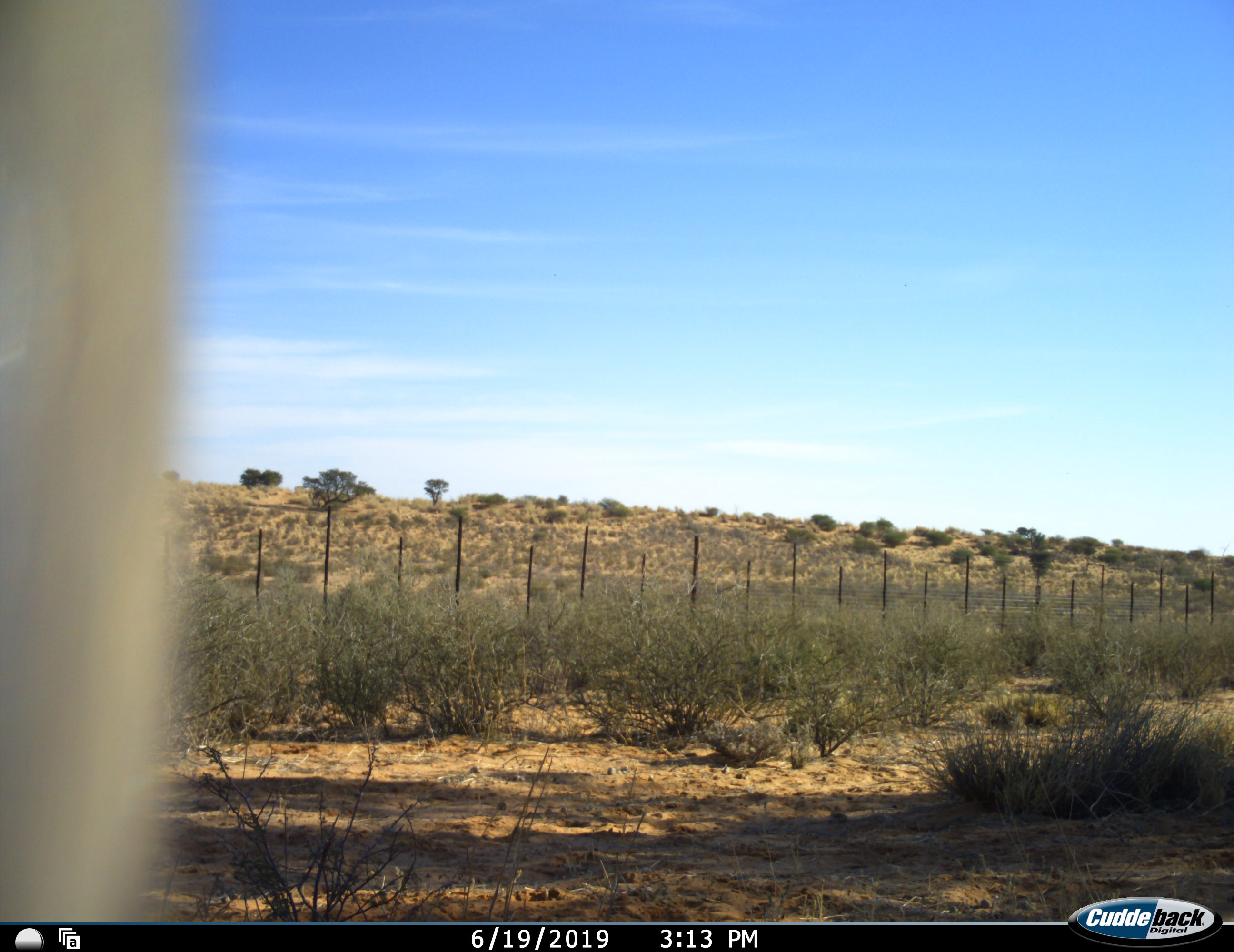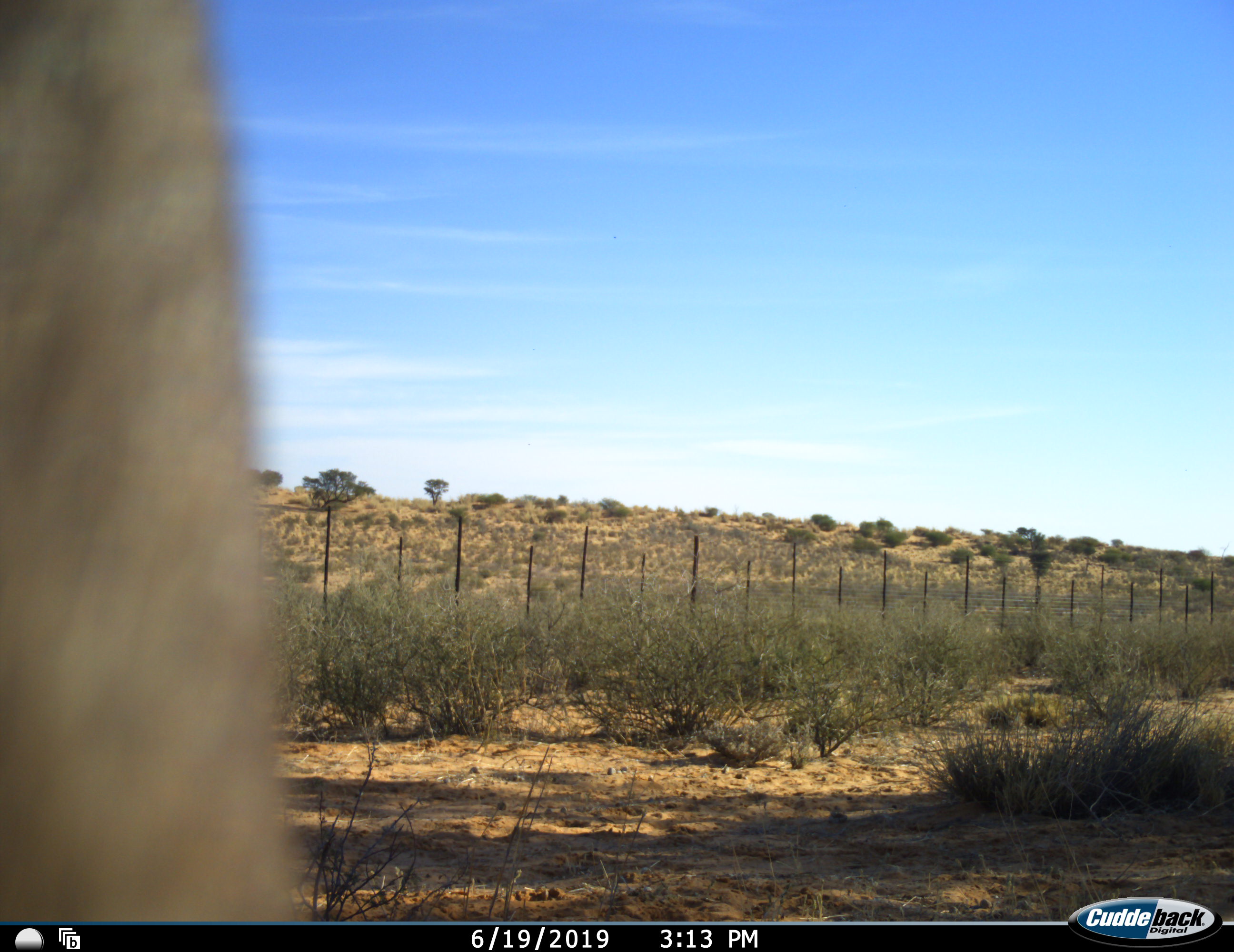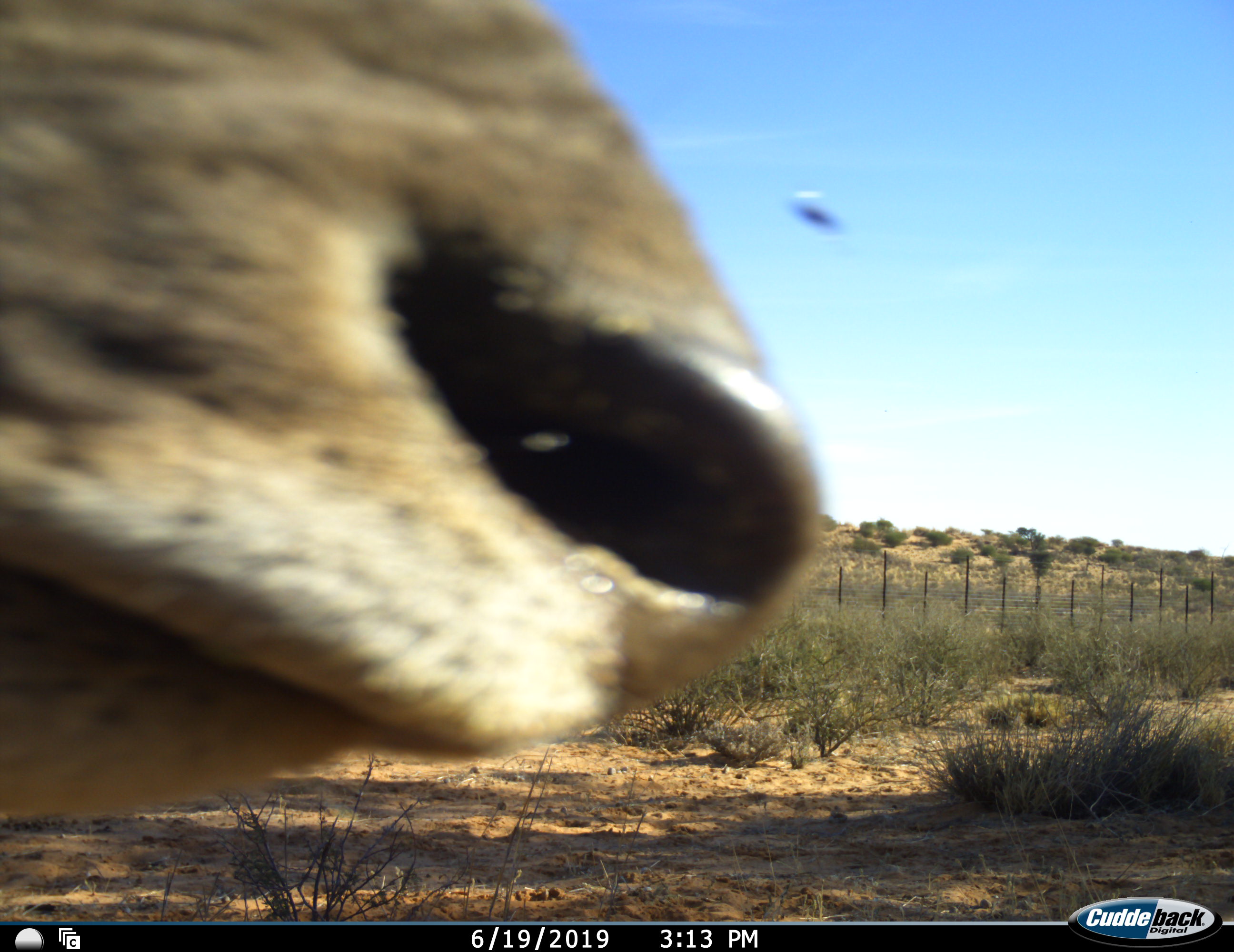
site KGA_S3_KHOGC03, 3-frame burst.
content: unidentified animal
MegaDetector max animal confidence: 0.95